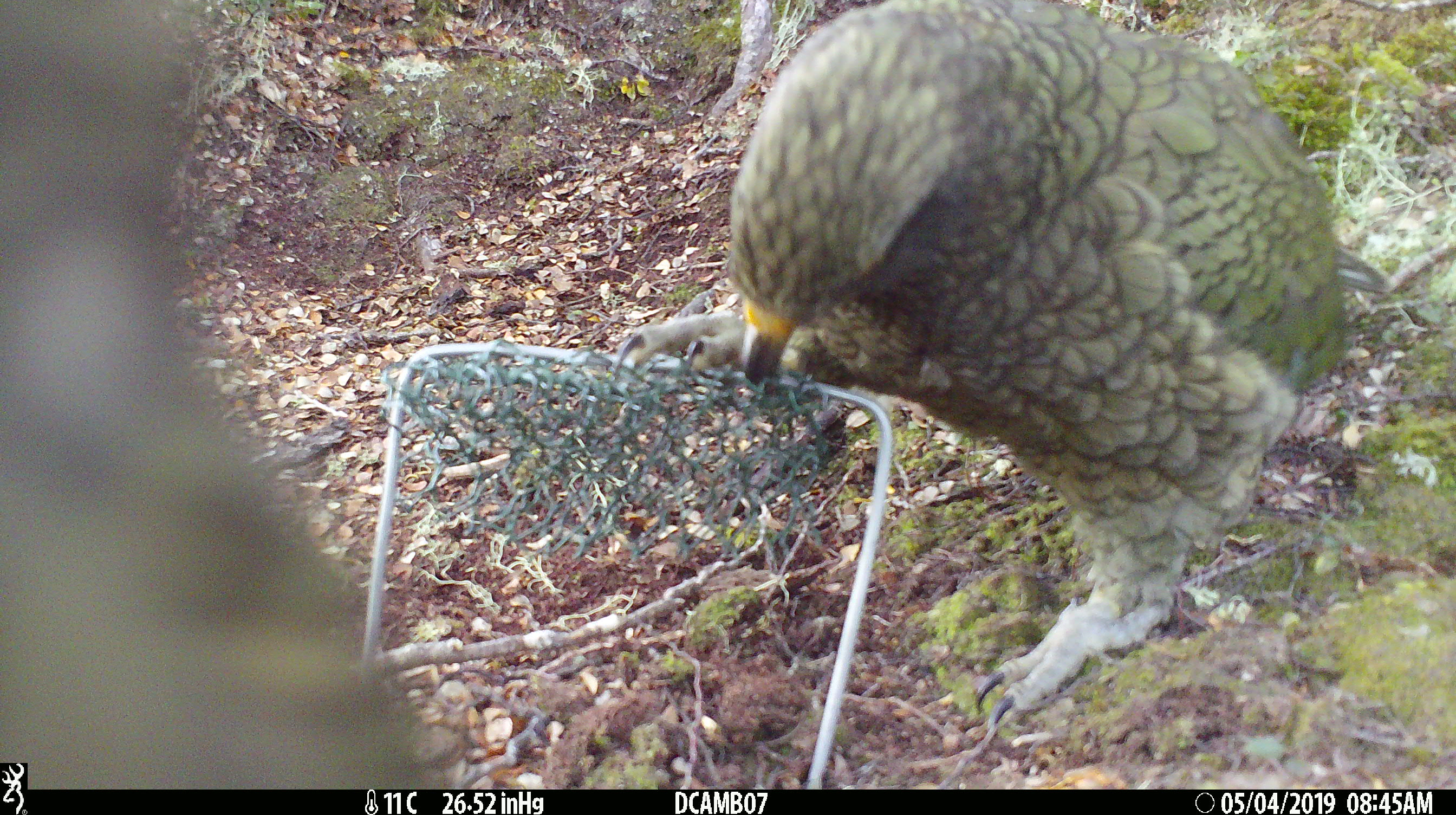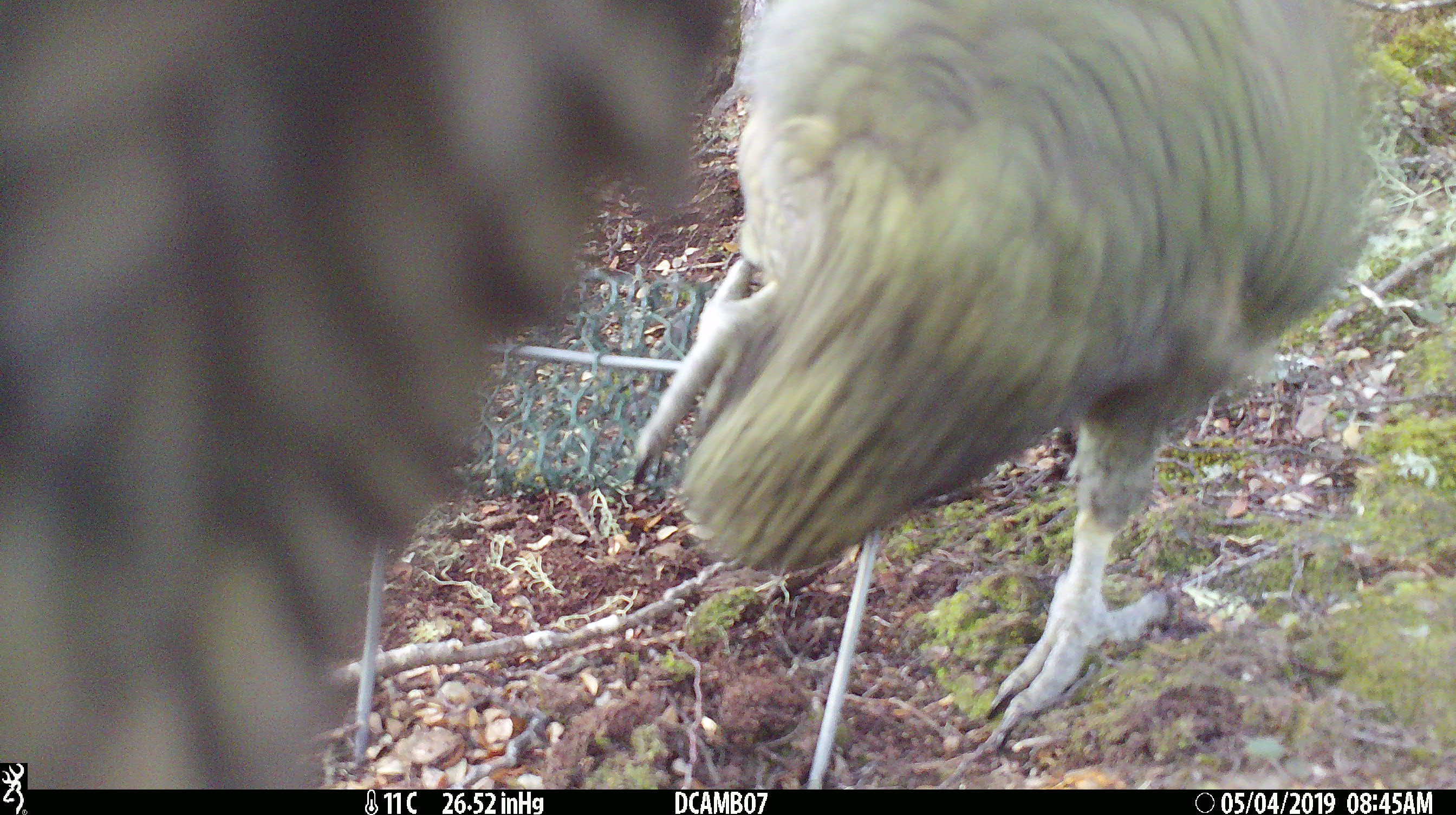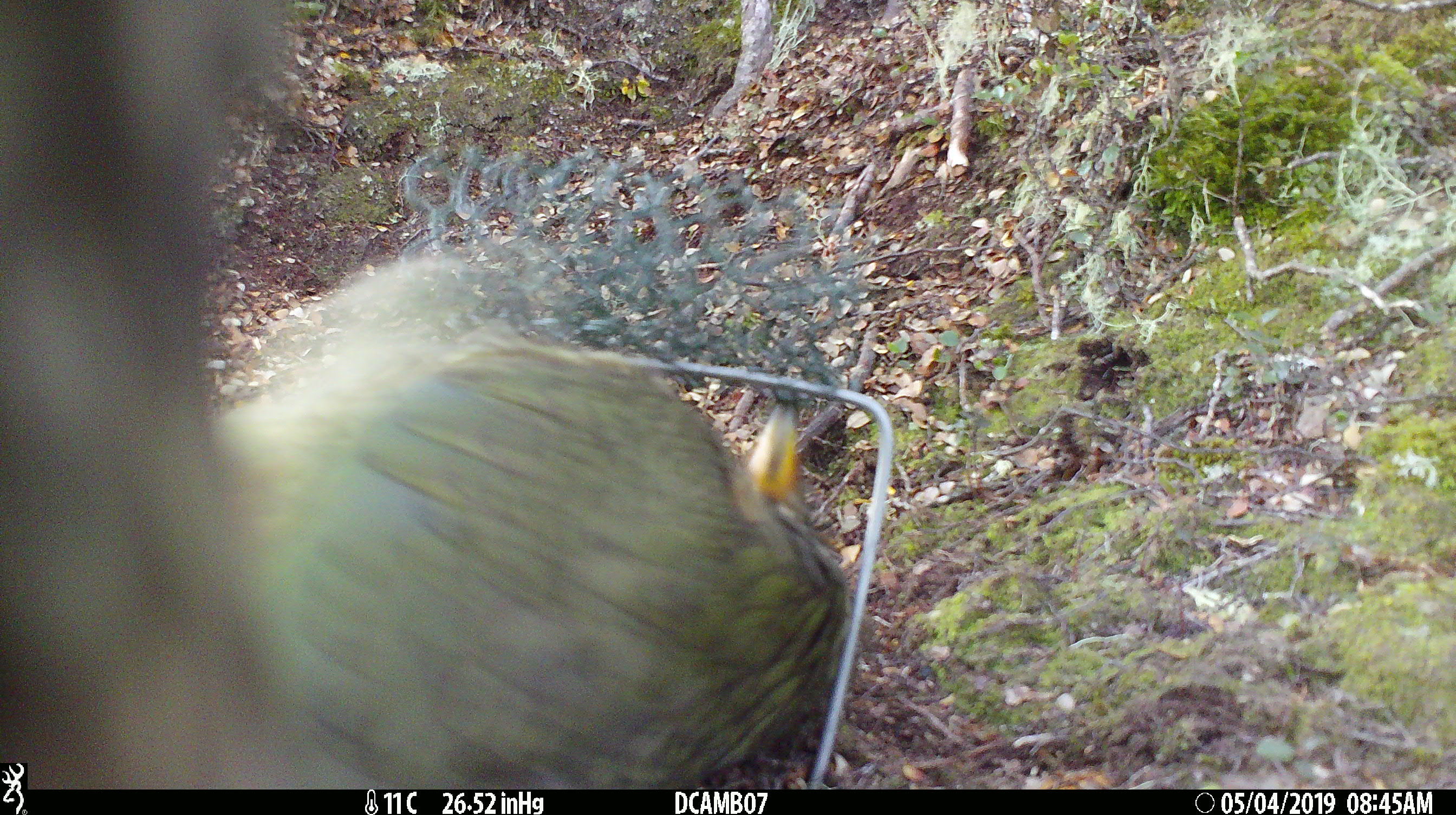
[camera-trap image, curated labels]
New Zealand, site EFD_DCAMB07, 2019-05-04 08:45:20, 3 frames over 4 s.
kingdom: Animalia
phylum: Chordata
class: Aves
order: Psittaciformes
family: Strigopidae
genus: Nestor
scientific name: Nestor notabilis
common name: kea